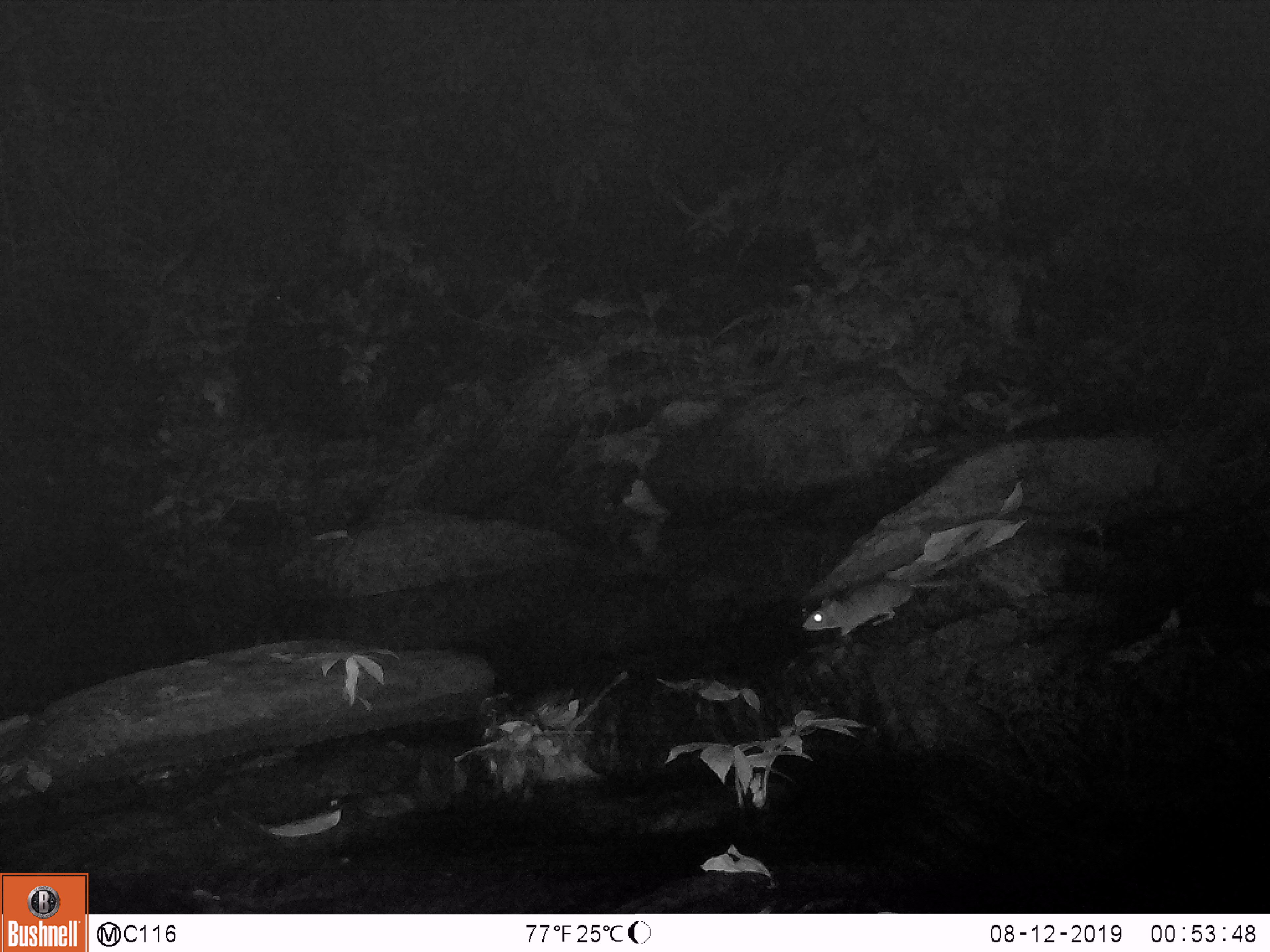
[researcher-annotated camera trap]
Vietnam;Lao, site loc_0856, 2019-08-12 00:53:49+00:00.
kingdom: Animalia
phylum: Chordata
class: Mammalia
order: Rodentia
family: Muridae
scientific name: Muridae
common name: old-world mice and rats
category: unidentified murid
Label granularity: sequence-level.